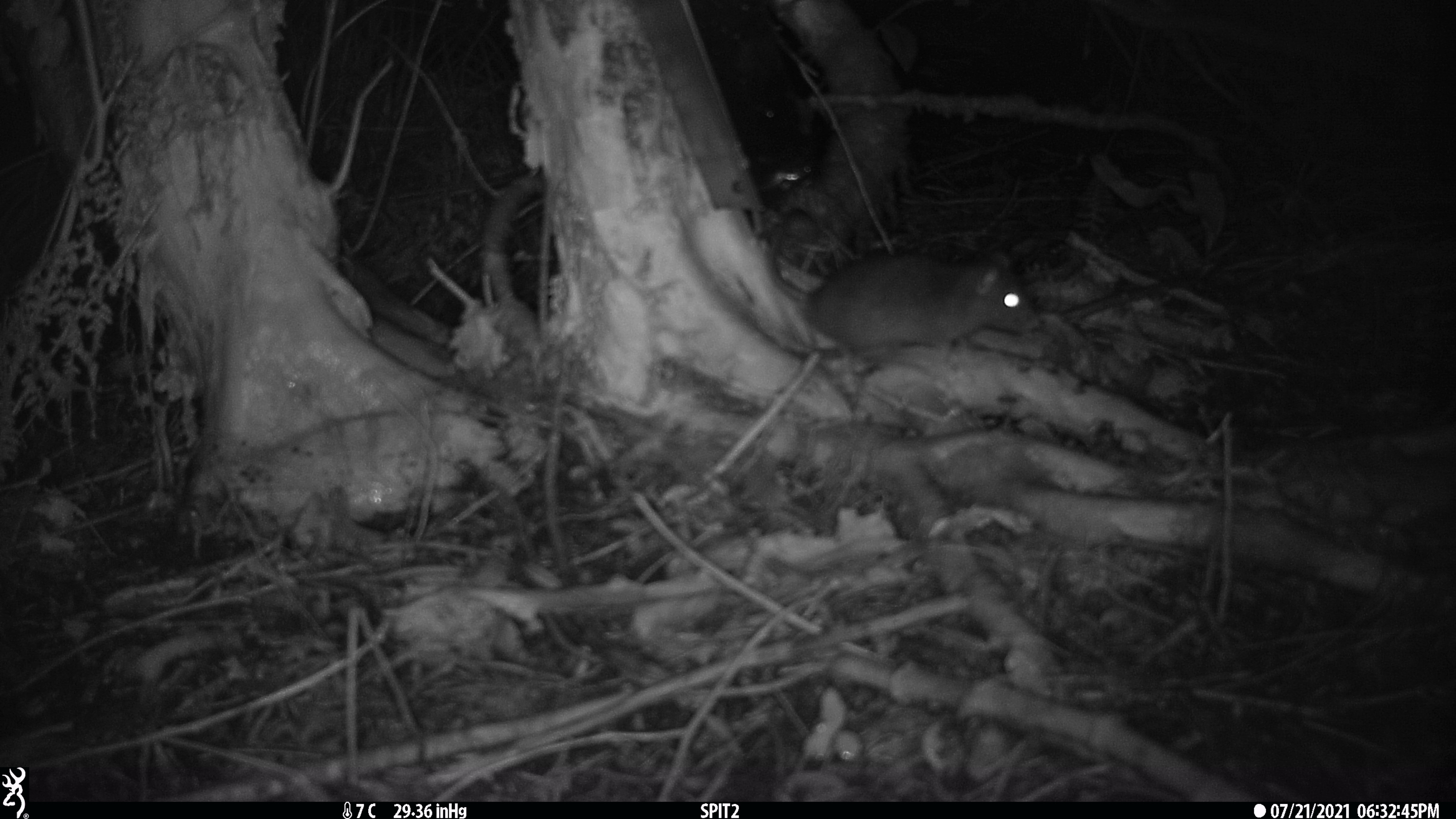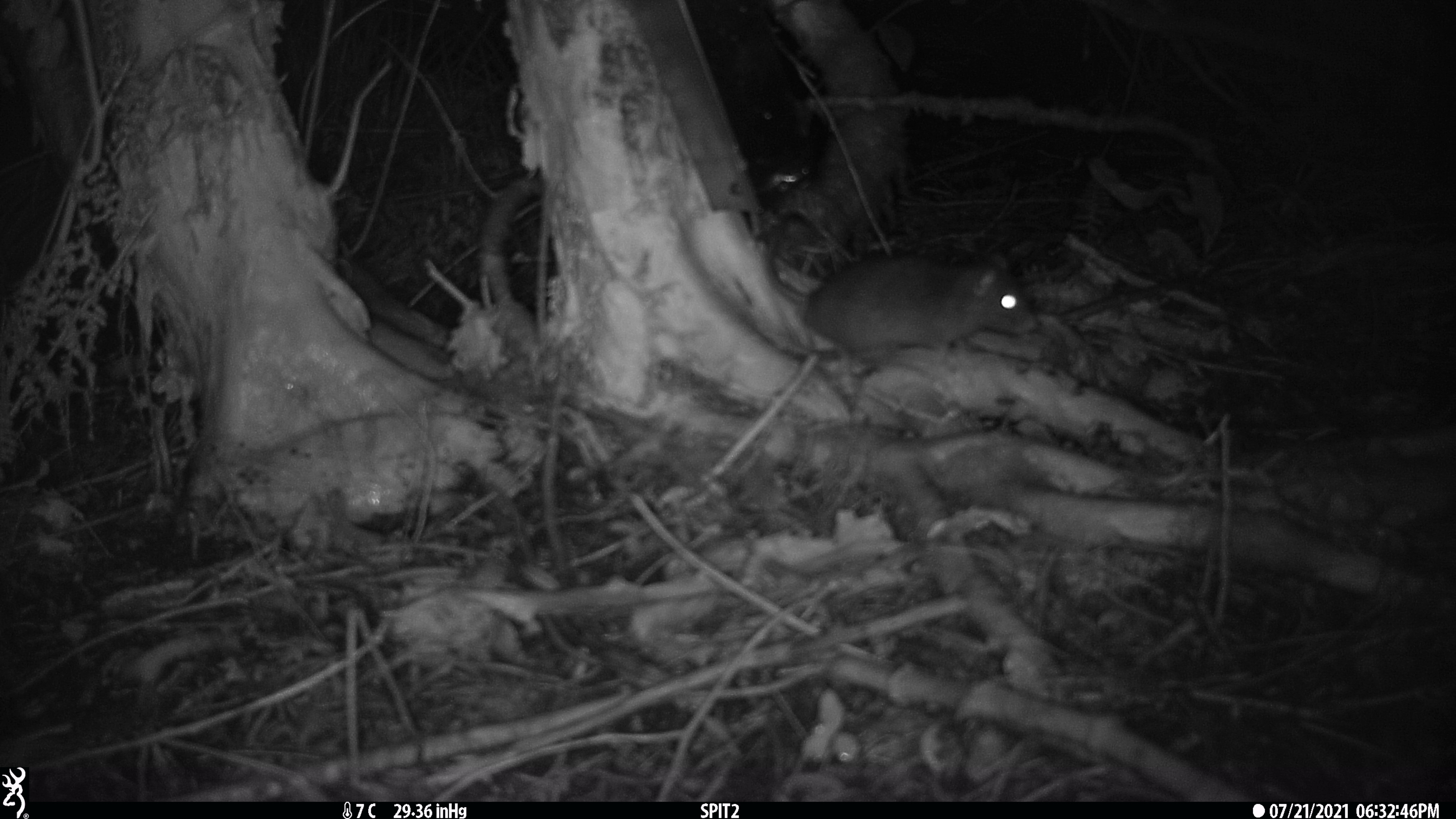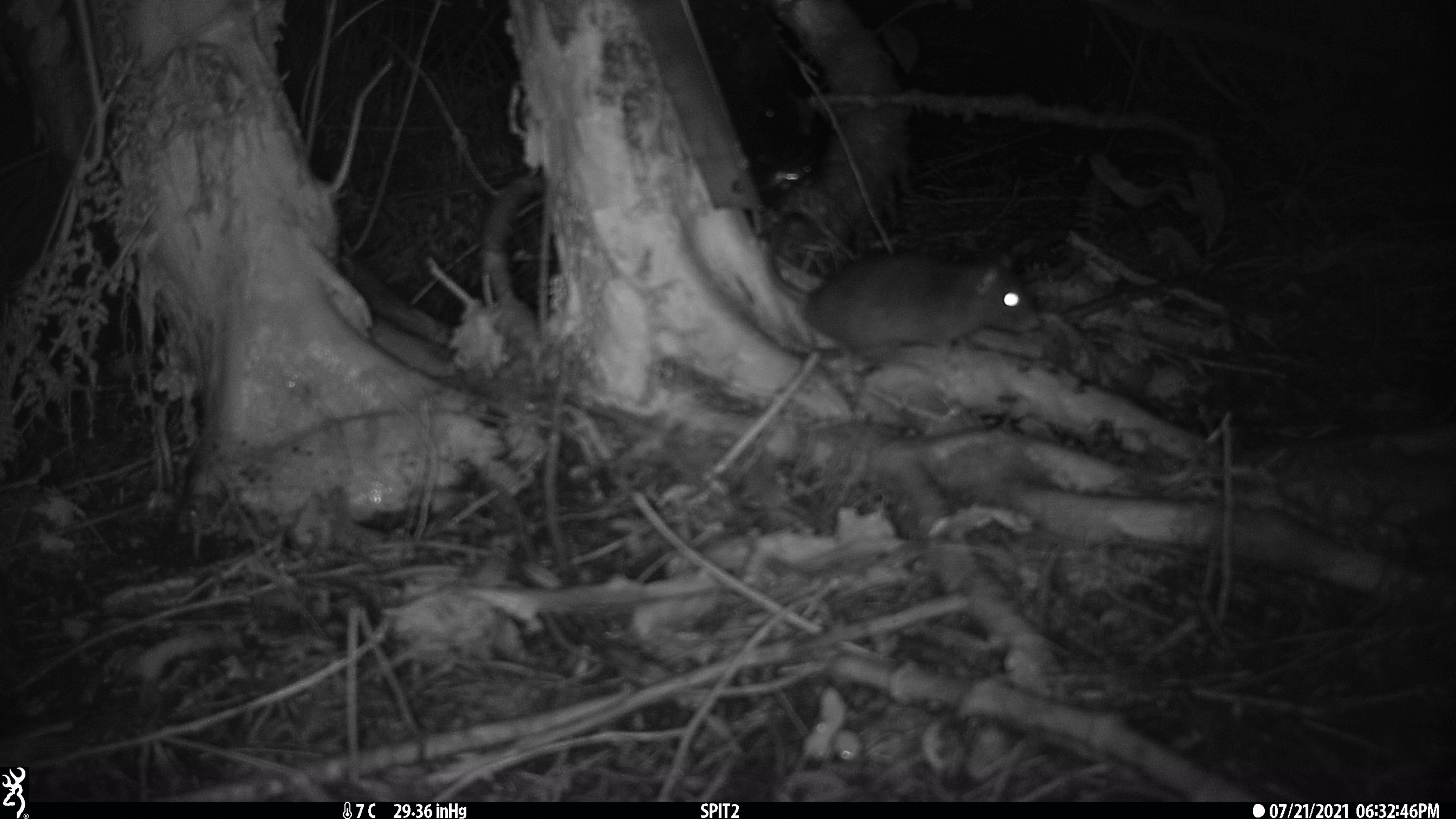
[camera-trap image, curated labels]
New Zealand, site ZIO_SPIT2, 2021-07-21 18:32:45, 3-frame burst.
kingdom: Animalia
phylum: Chordata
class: Mammalia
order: Rodentia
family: Muridae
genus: Rattus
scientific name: Rattus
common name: rat